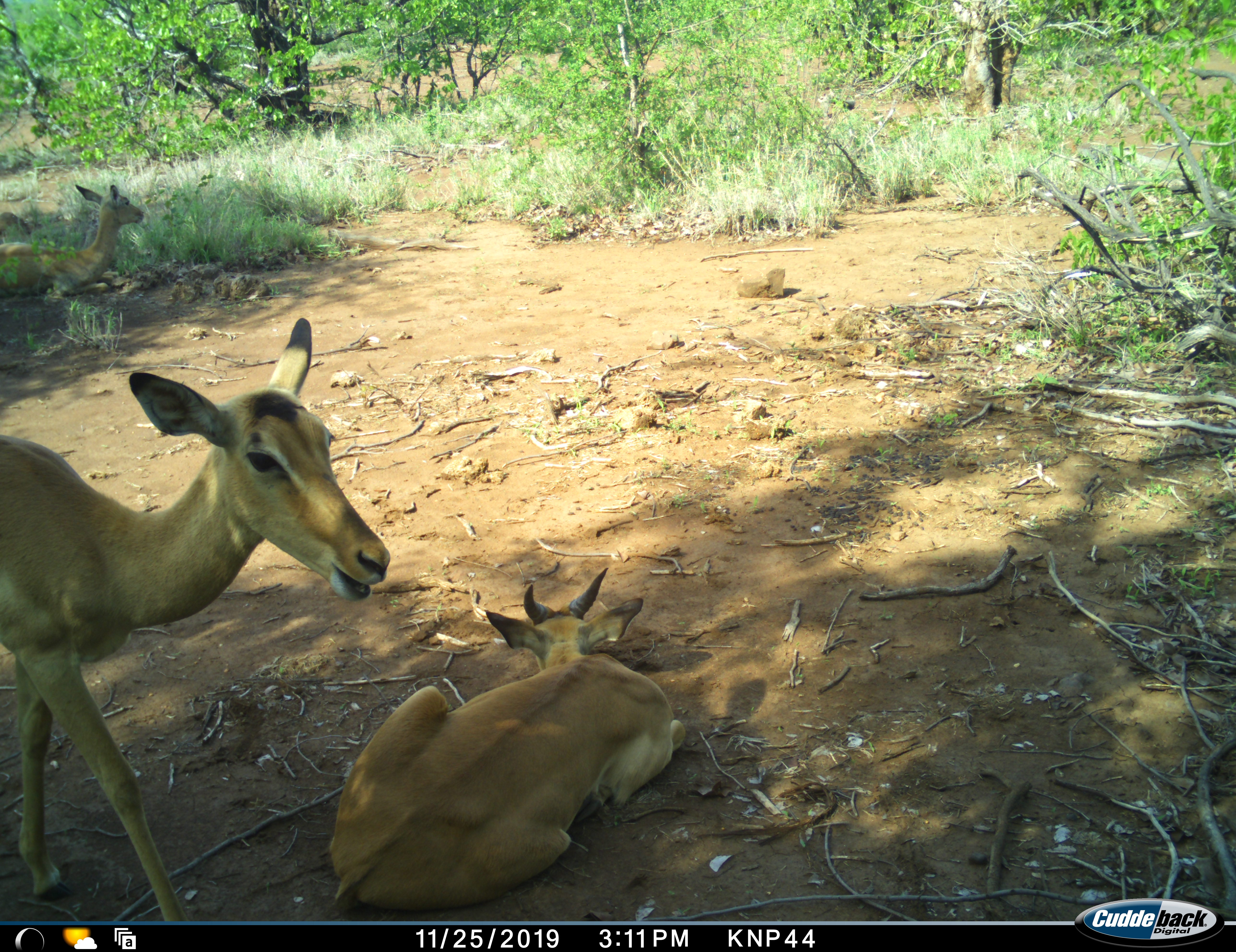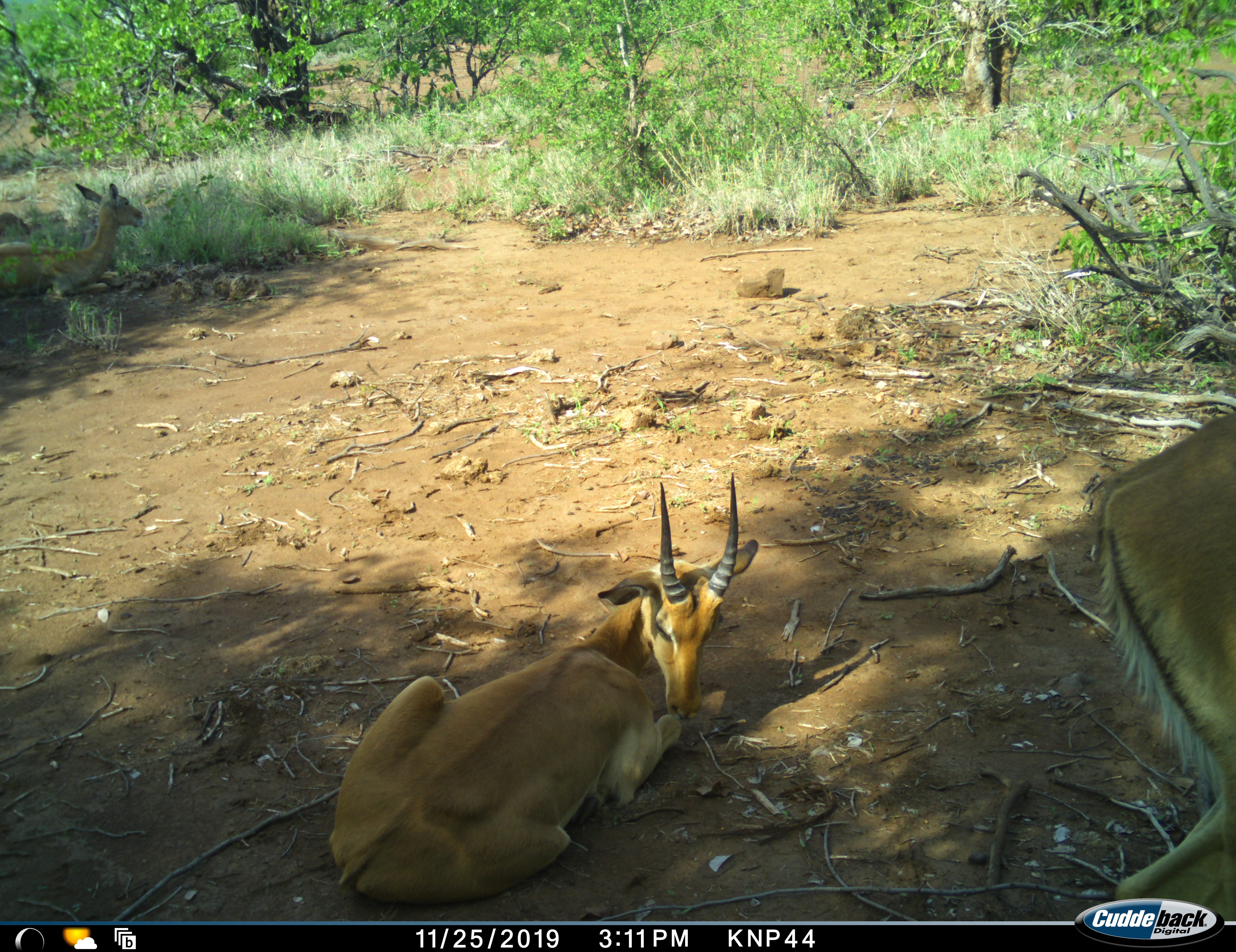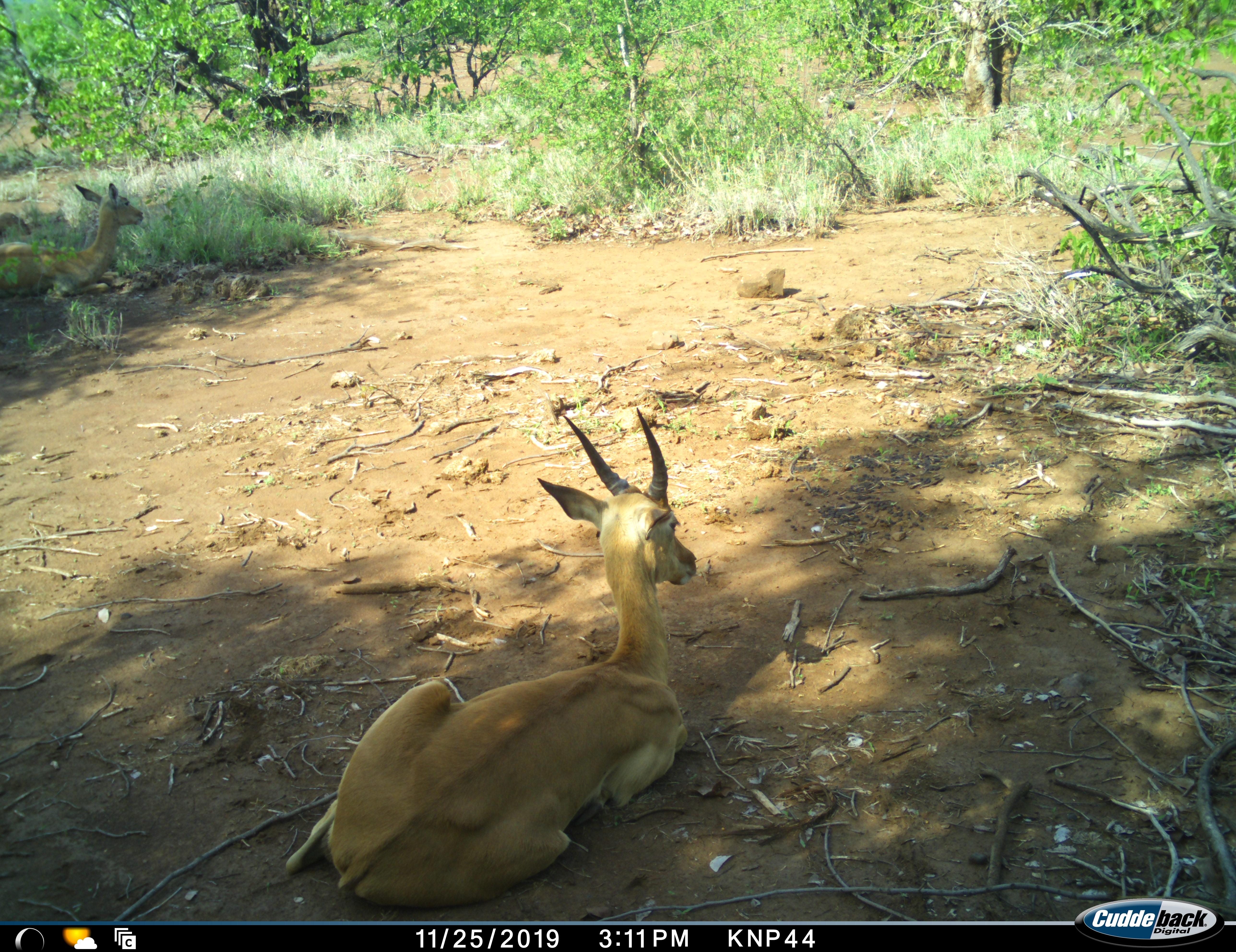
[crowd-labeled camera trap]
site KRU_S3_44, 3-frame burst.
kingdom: Animalia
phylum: Chordata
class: Mammalia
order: Artiodactyla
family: Bovidae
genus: Aepyceros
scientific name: Aepyceros melampus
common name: impala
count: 3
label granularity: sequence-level